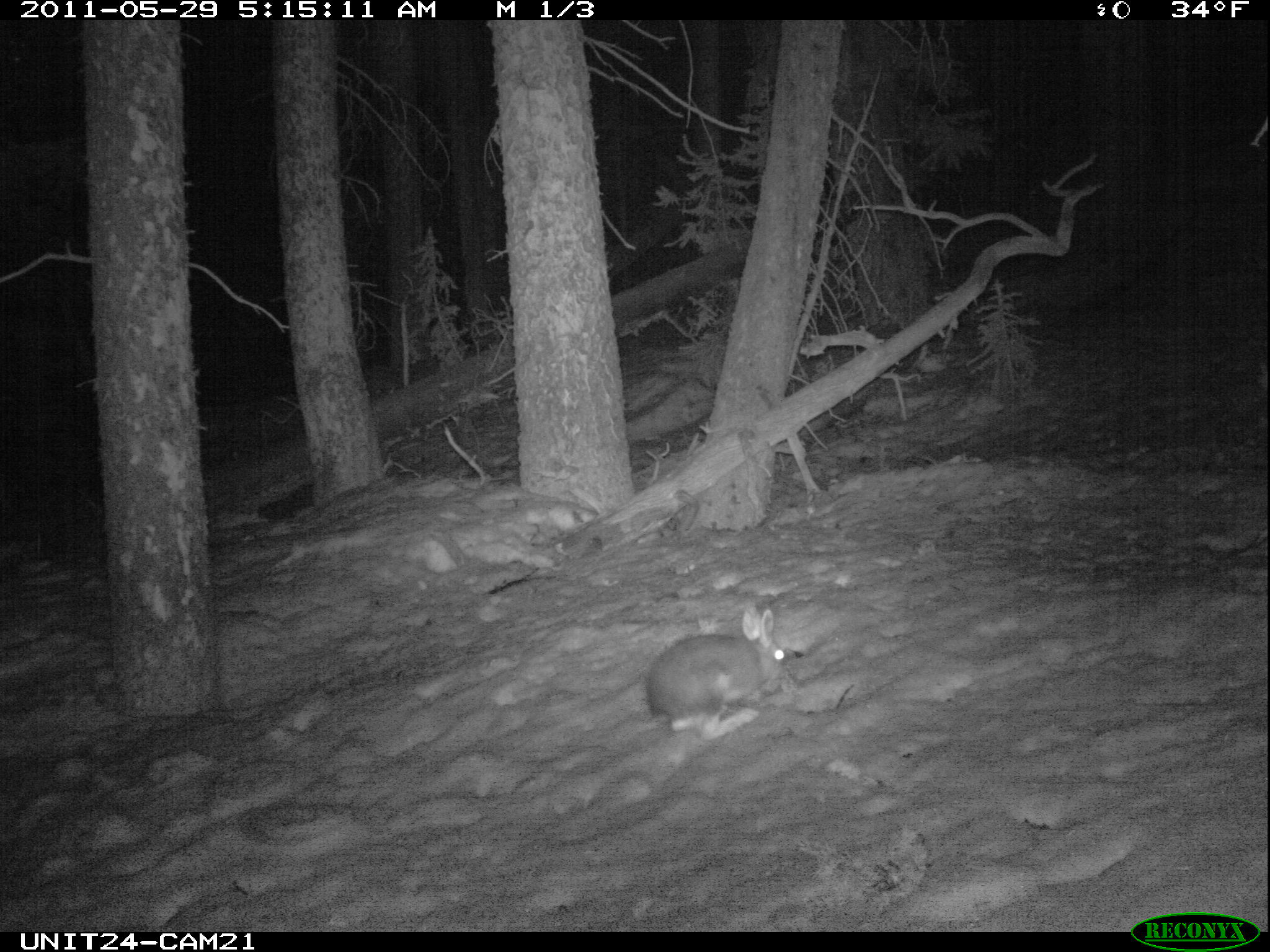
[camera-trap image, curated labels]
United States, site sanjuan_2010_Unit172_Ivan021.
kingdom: Animalia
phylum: Chordata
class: Mammalia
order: Lagomorpha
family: Leporidae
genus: Lepus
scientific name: Lepus americanus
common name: snowshoe hare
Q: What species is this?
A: Lepus americanus (snowshoe hare).